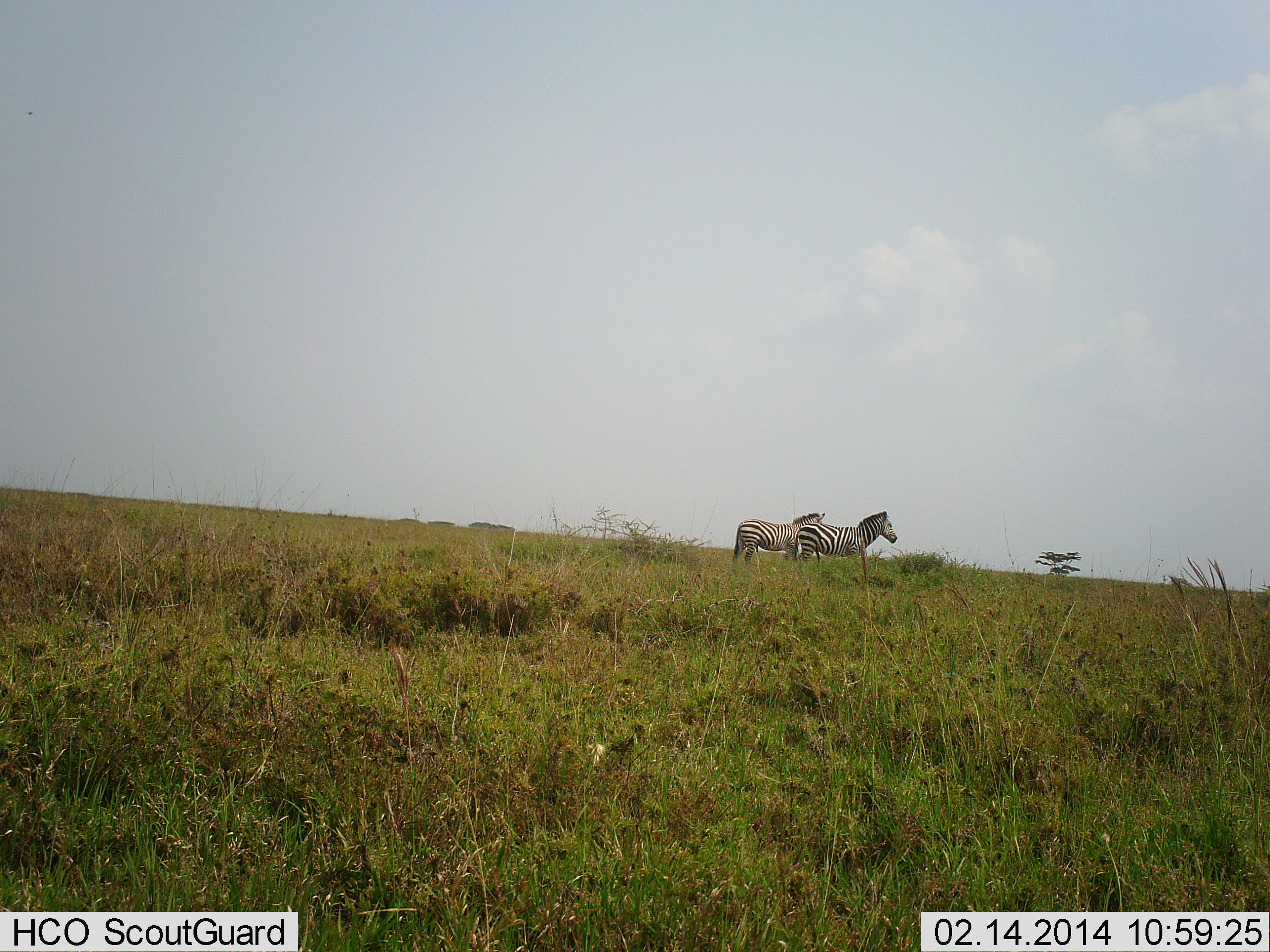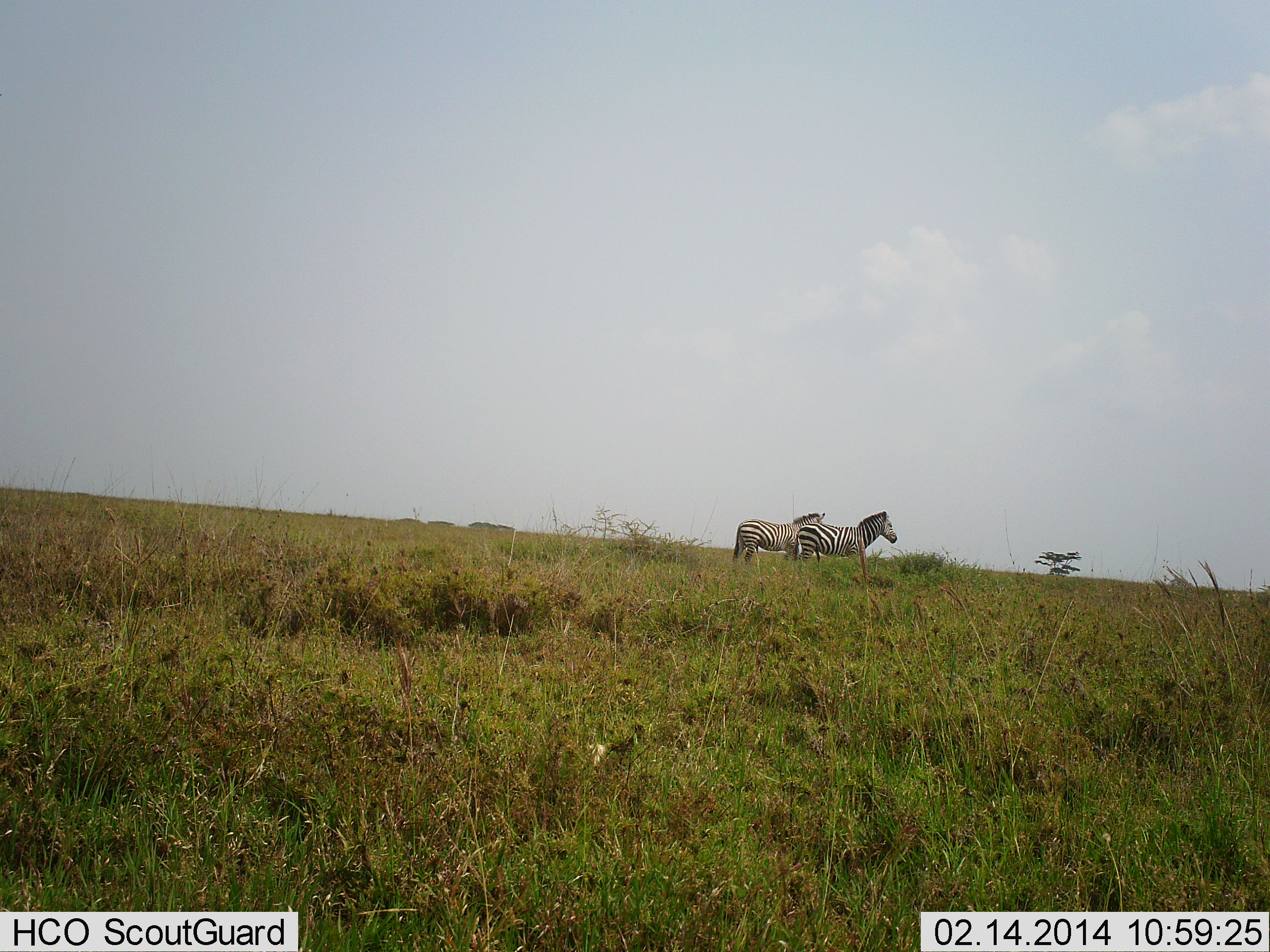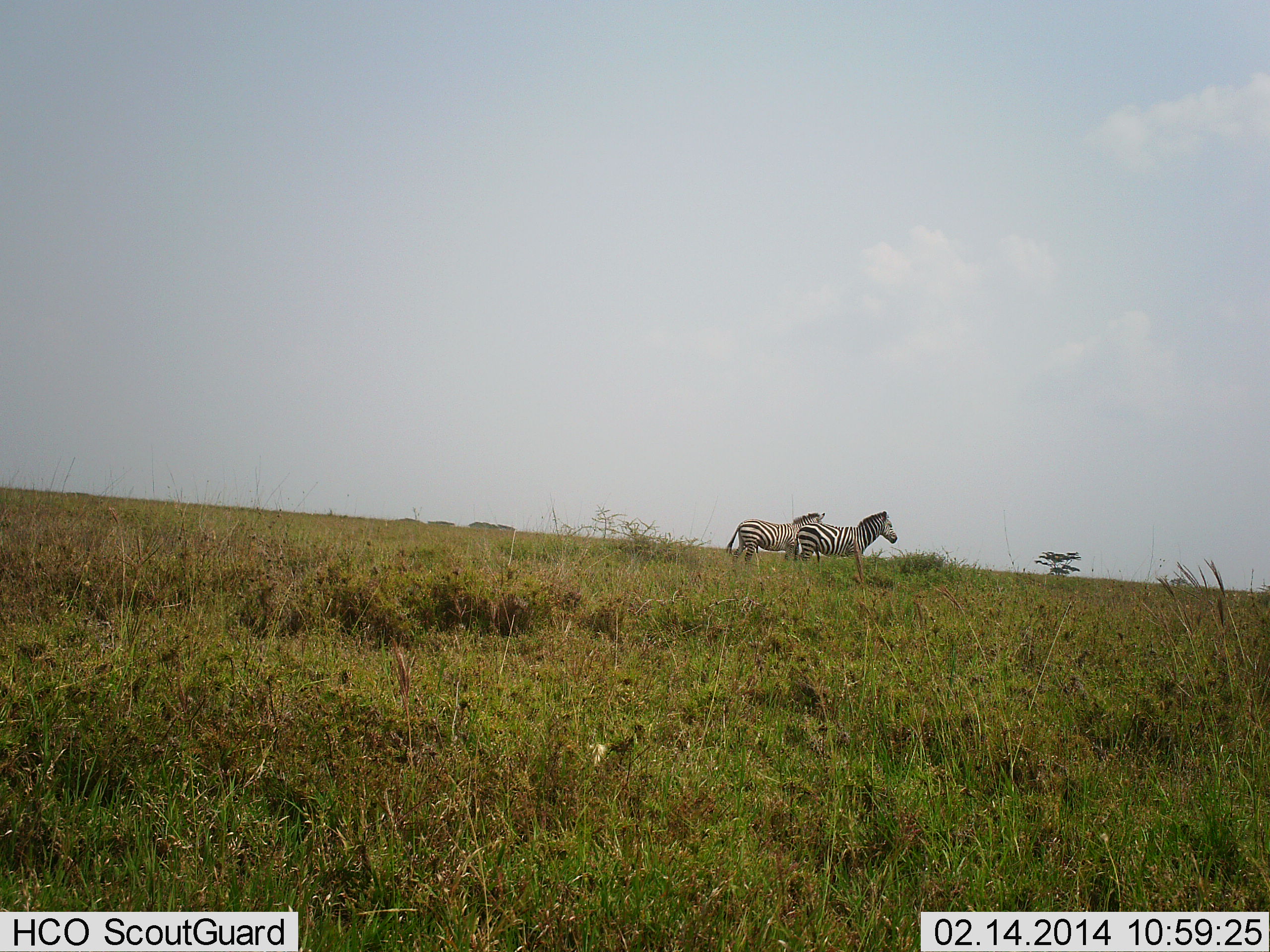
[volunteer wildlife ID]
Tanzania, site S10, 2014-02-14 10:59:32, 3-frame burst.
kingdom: Animalia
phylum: Chordata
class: Mammalia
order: Perissodactyla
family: Equidae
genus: Equus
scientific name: Equus quagga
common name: plains zebra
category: zebra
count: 2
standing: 100%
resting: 0%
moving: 0%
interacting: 0%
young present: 0%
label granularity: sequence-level